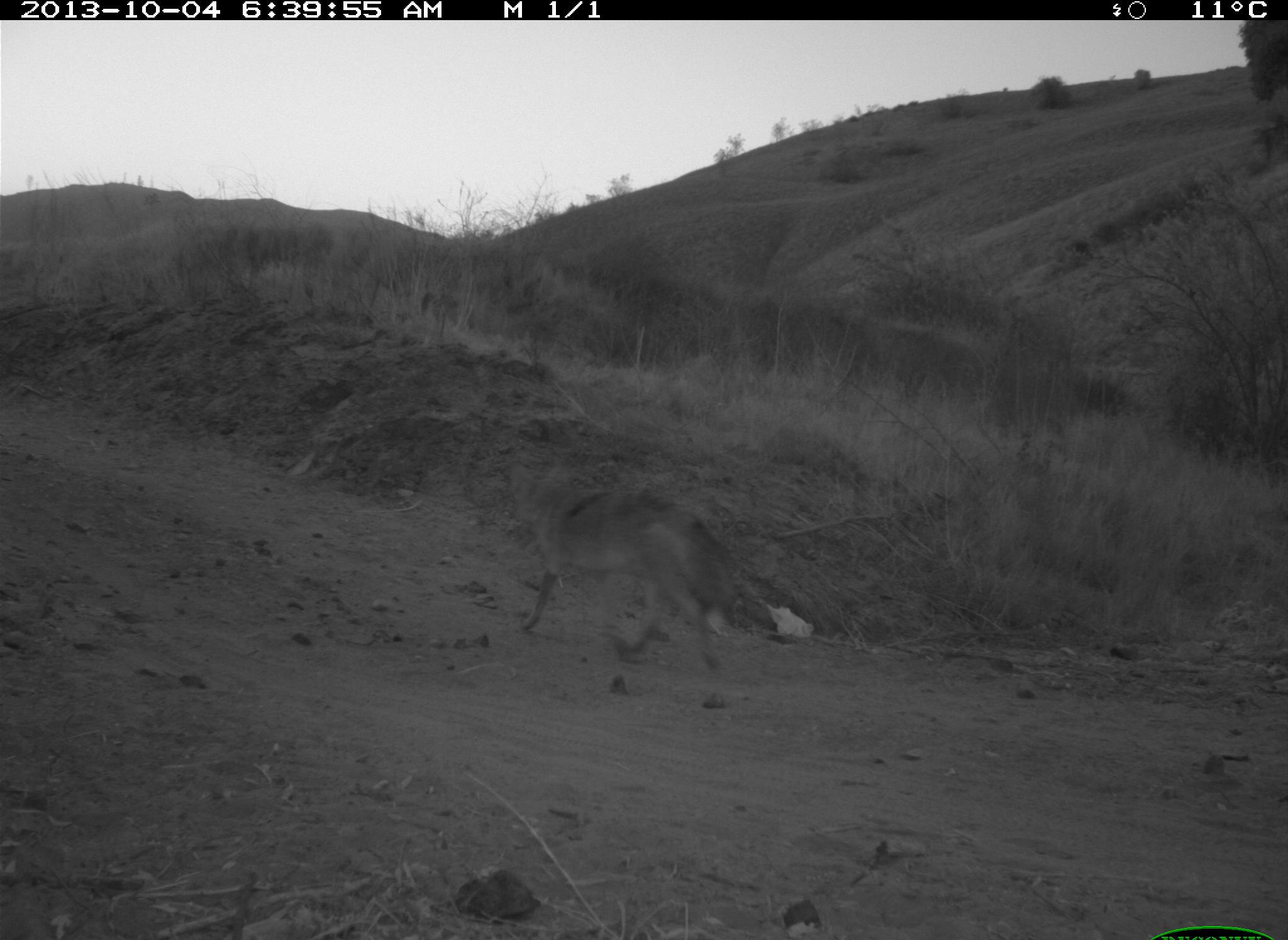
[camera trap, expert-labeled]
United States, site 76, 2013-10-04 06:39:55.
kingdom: Animalia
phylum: Chordata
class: Mammalia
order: Carnivora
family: Canidae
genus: Canis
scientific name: Canis latrans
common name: coyote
Coyote (Canis latrans).